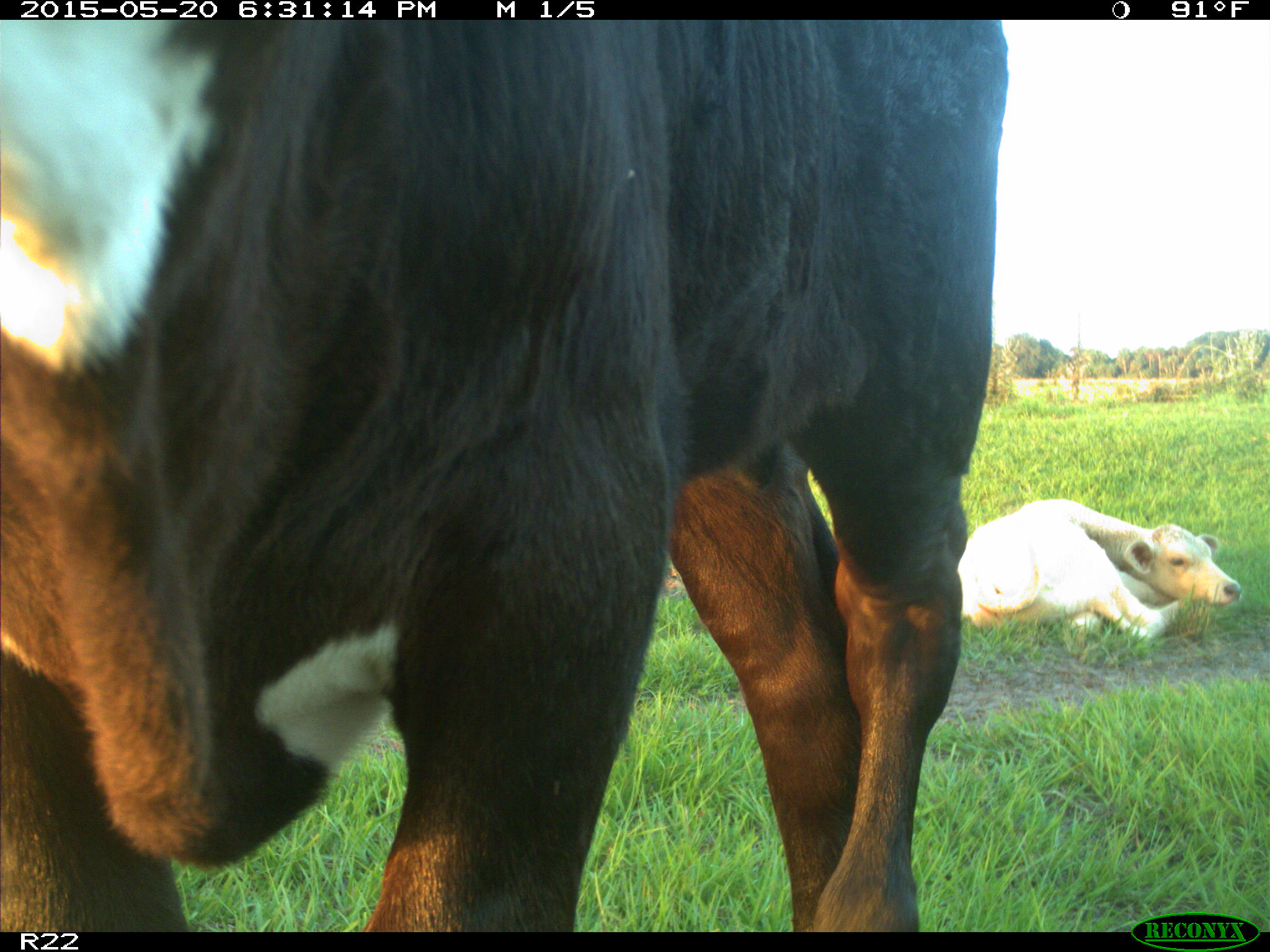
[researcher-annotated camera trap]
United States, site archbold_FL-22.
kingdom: Animalia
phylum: Chordata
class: Mammalia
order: Artiodactyla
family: Bovidae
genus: Bos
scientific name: Bos taurus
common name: domestic cow